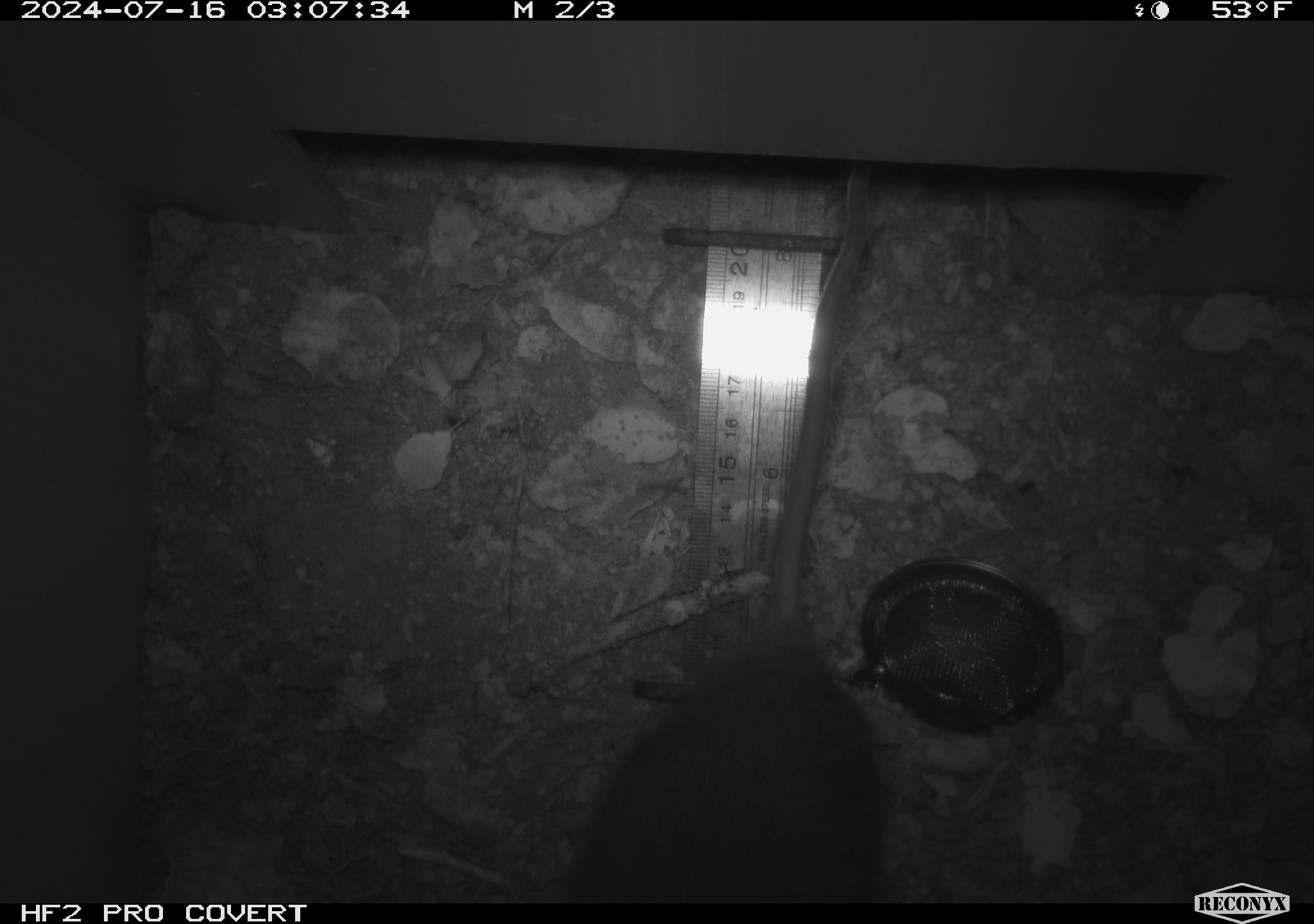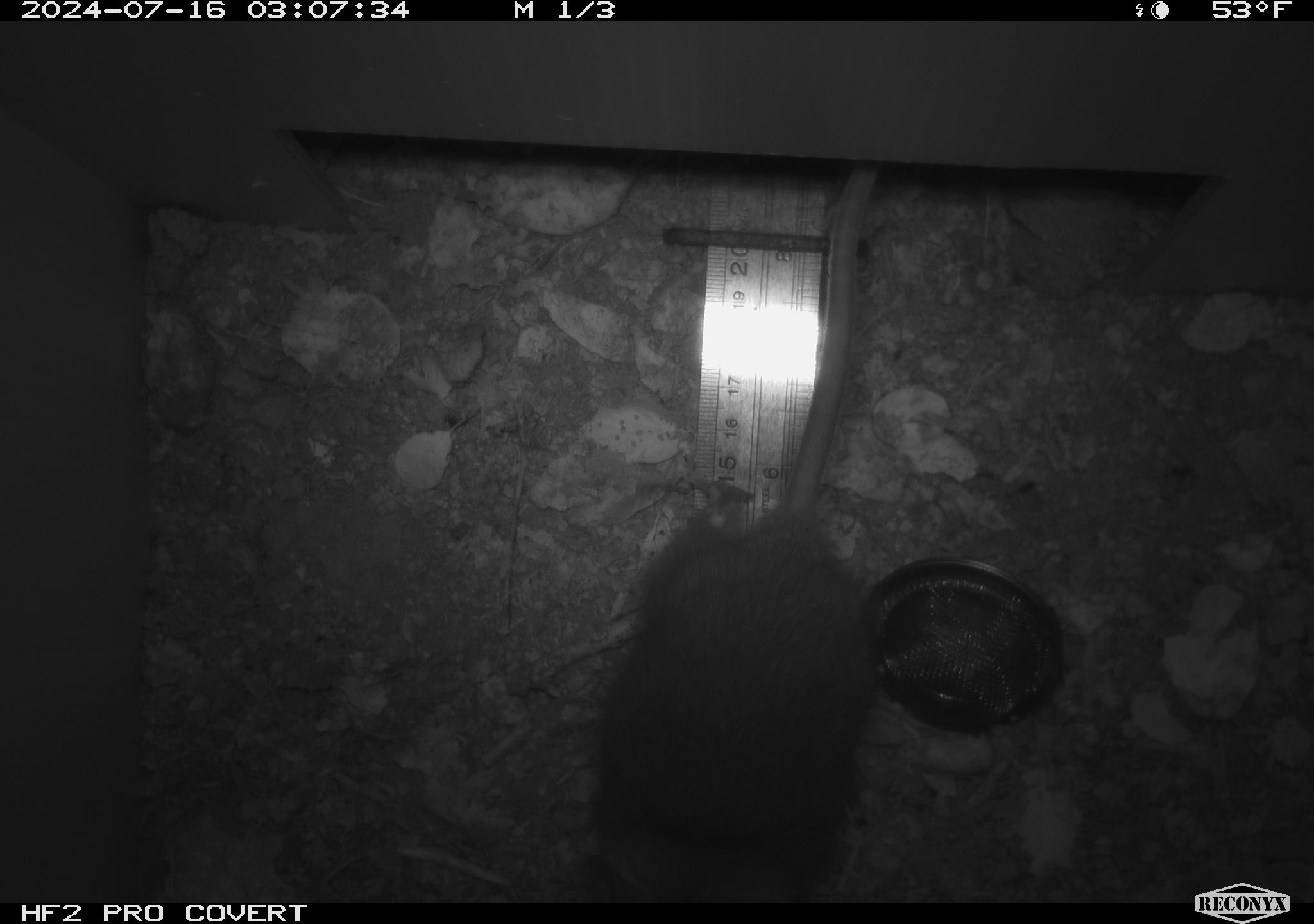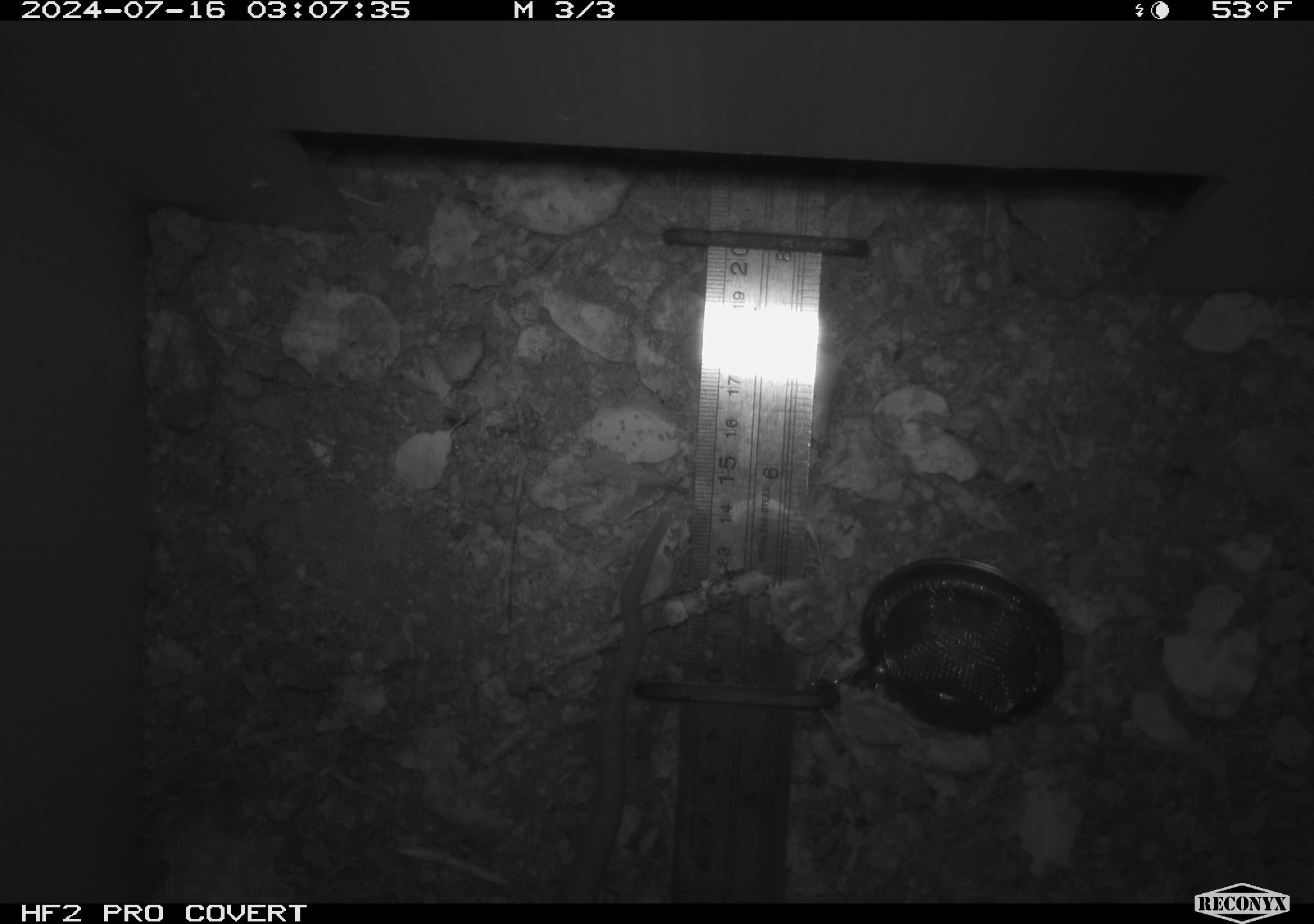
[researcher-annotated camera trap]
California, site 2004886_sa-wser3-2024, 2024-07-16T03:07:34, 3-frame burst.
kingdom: Animalia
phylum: Chordata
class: Mammalia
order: Rodentia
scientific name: Rodentia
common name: woodrat or rat or mouse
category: woodrat or rat or mouse species